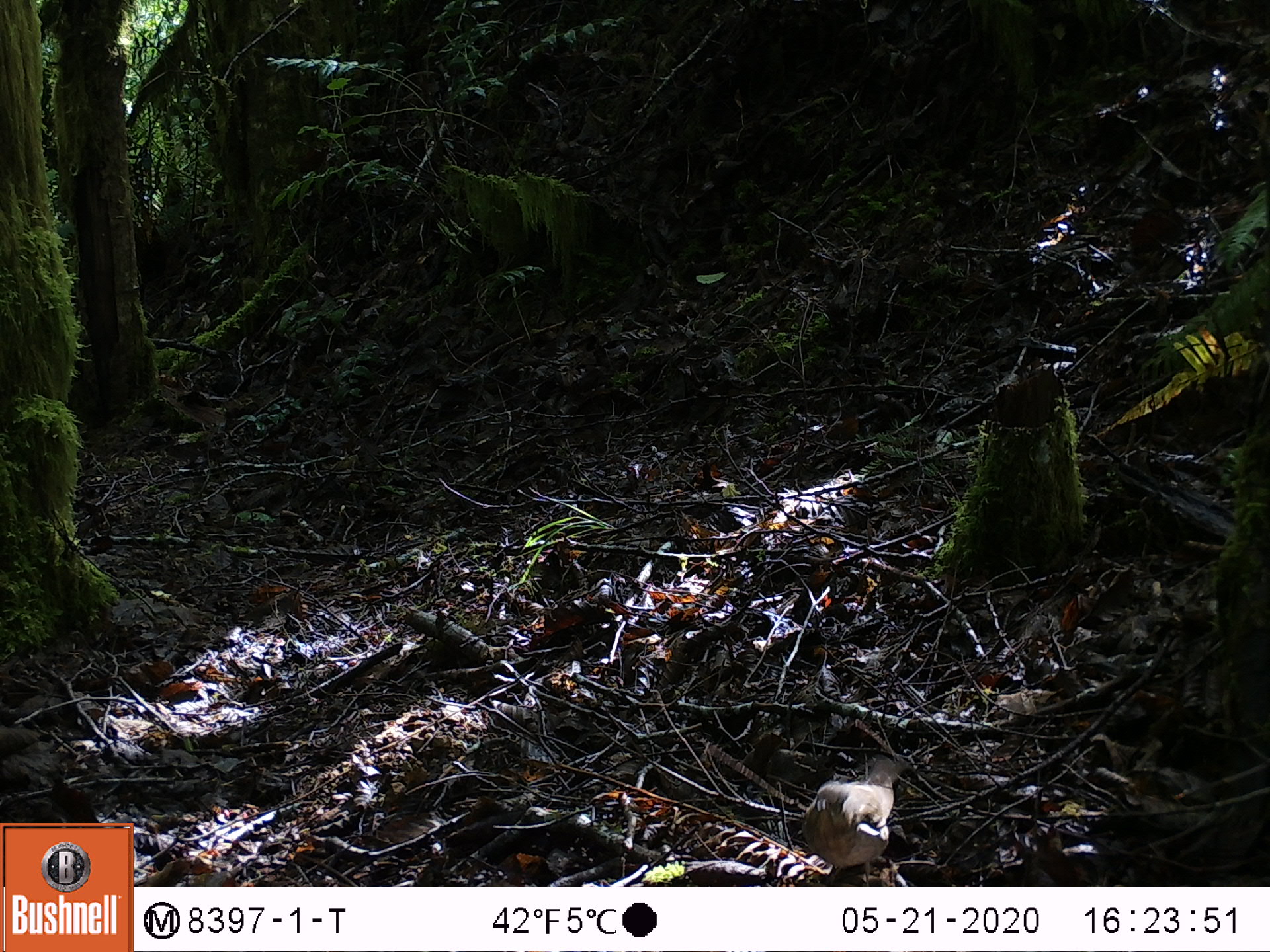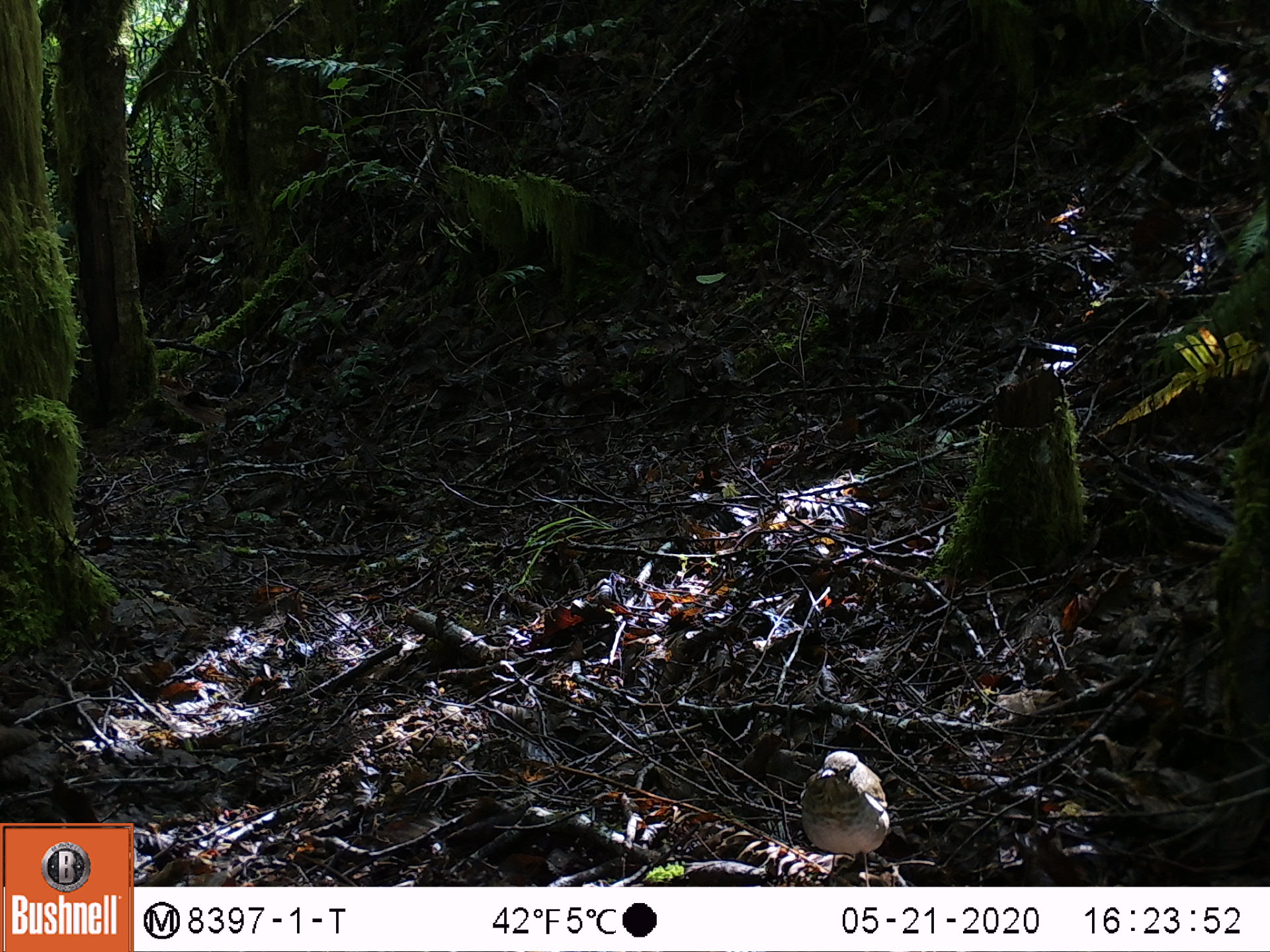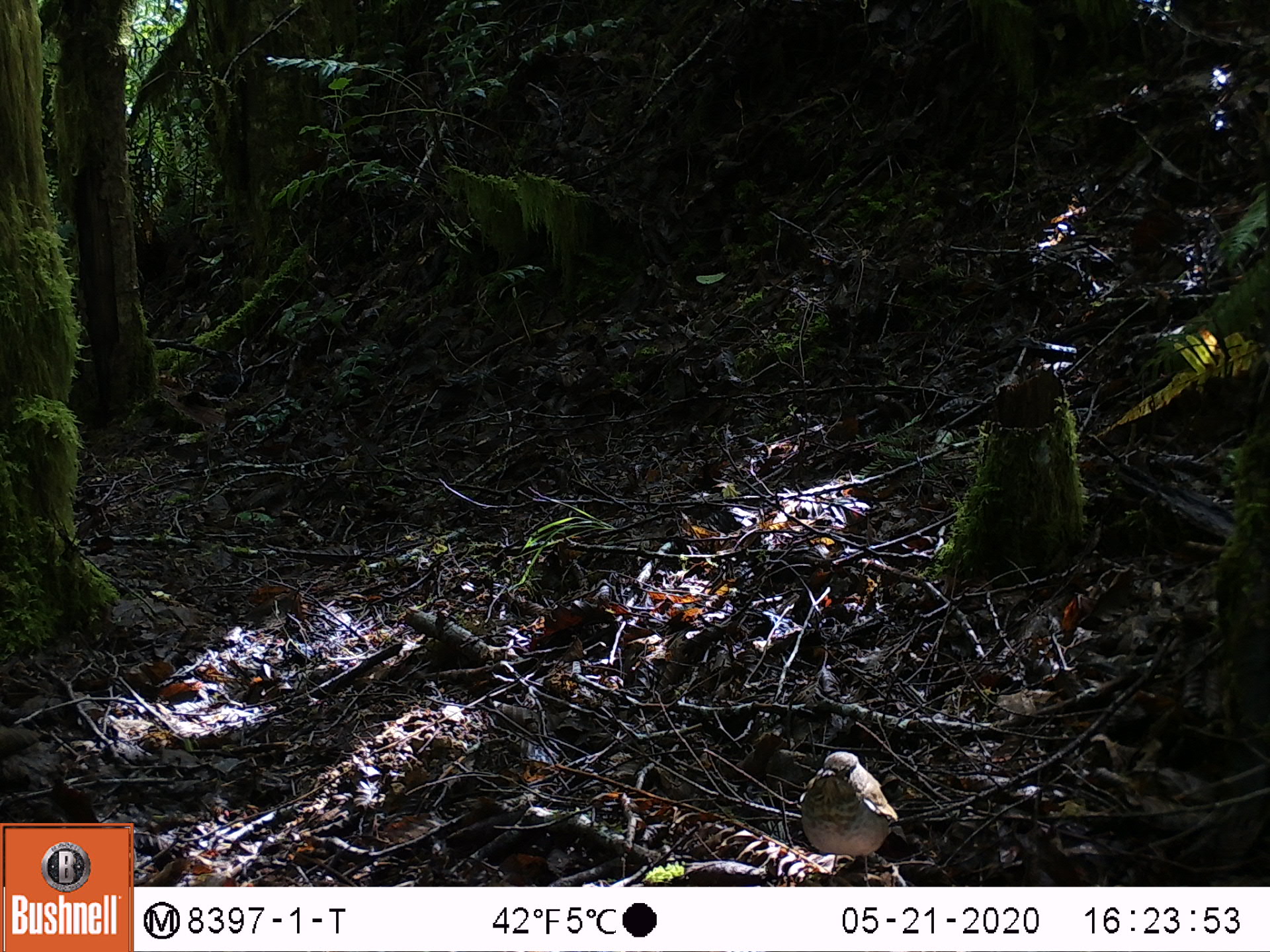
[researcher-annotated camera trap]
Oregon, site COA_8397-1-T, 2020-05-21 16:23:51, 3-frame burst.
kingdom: Animalia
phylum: Chordata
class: Aves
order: Passeriformes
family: Turdidae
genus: Catharus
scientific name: Catharus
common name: brown thrushes and nightingale-thrushes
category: catharus species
Catharus species (brown thrushes and nightingale-thrushes) (Catharus).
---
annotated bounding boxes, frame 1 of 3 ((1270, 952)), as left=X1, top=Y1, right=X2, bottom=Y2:
catharus species: left=794, top=751, right=907, bottom=882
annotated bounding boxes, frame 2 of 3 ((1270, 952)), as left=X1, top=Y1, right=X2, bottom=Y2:
catharus species: left=793, top=749, right=897, bottom=882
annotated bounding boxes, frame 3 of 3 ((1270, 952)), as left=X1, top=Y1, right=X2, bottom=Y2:
catharus species: left=797, top=746, right=903, bottom=873